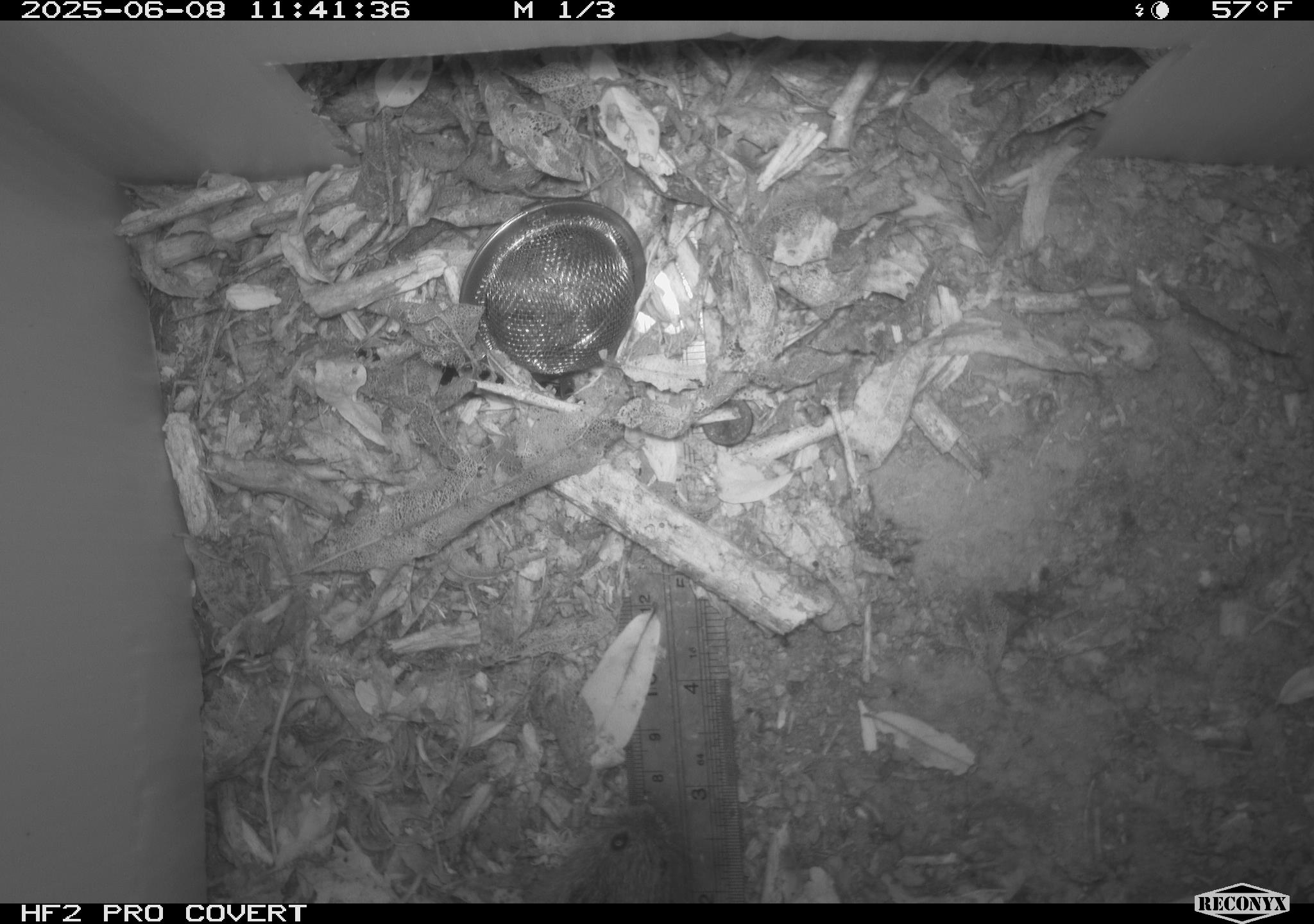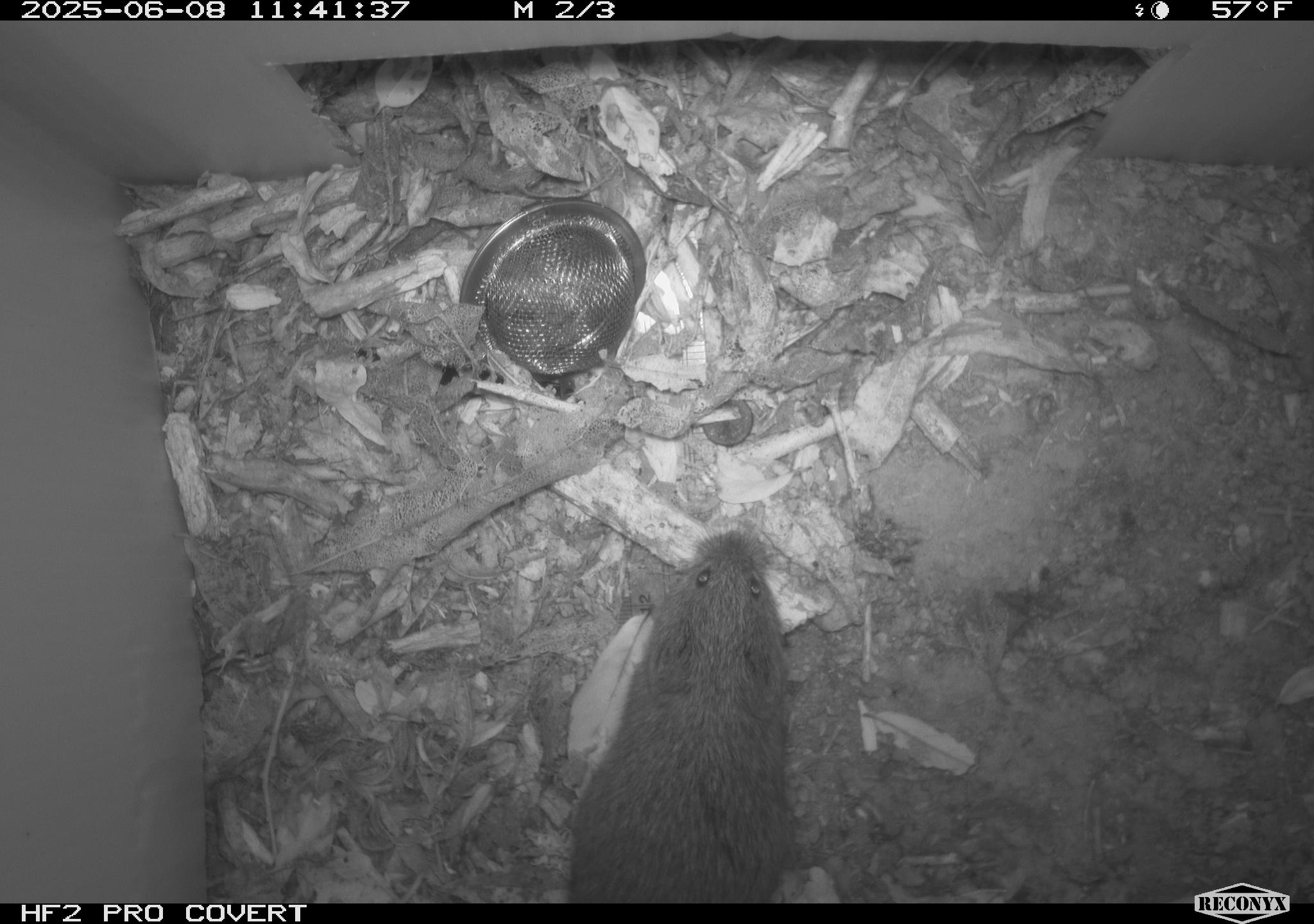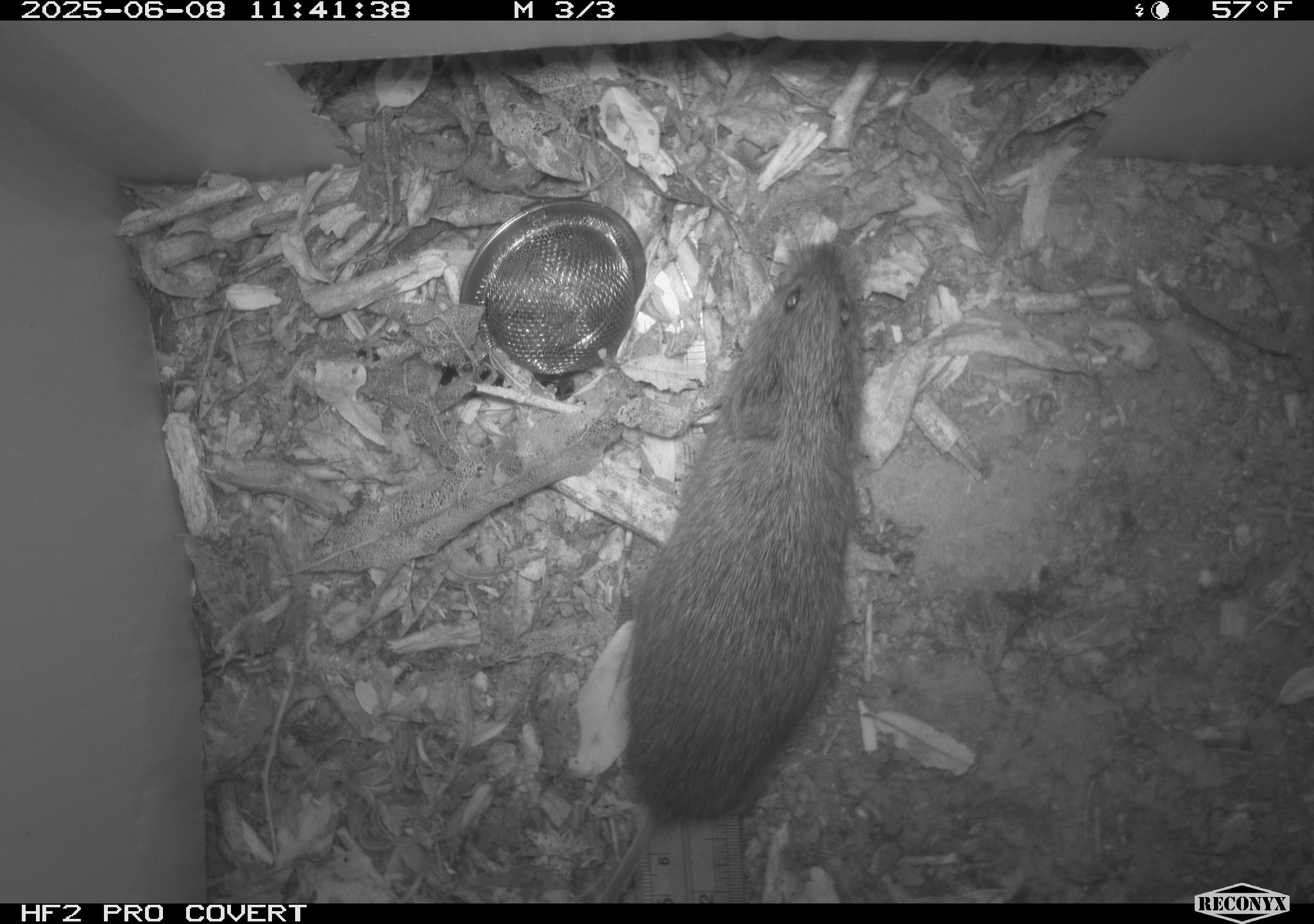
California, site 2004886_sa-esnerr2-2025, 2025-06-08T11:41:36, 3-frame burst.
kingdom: Animalia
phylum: Chordata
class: Mammalia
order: Rodentia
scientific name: Rodentia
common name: rodent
Rodent (Rodentia).